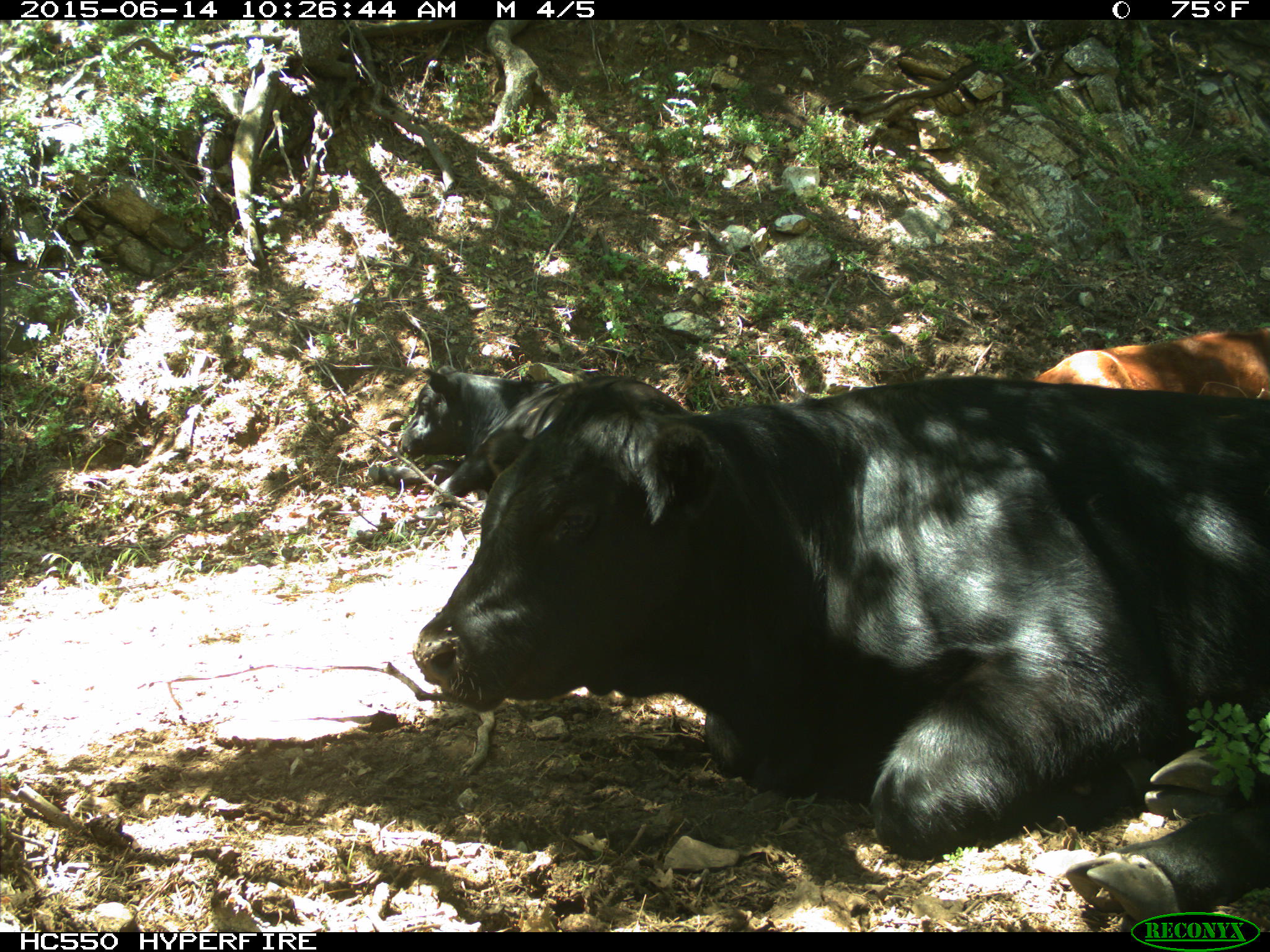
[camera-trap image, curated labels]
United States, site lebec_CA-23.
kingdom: Animalia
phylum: Chordata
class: Mammalia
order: Artiodactyla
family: Bovidae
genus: Bos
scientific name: Bos taurus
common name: domestic cow